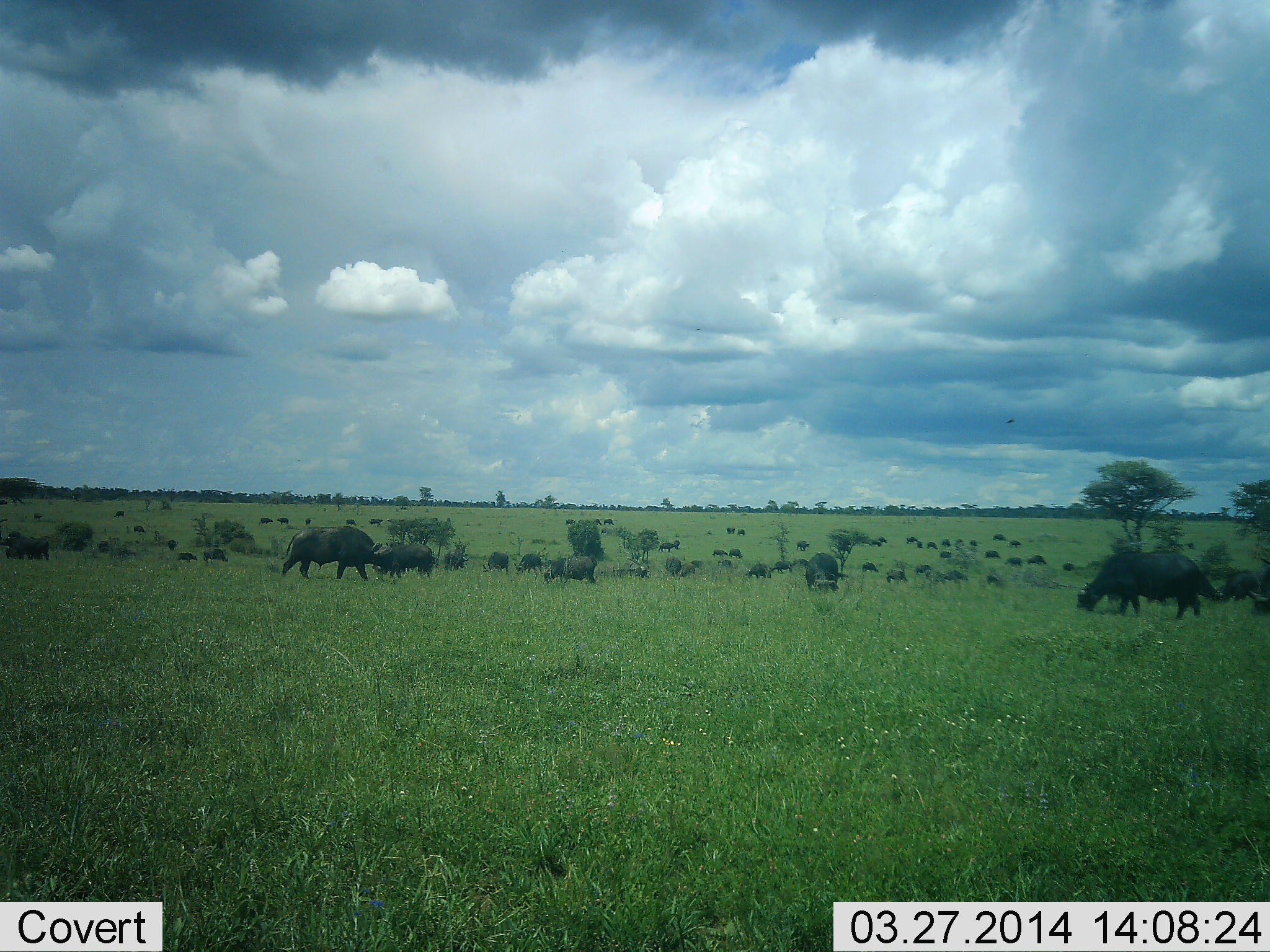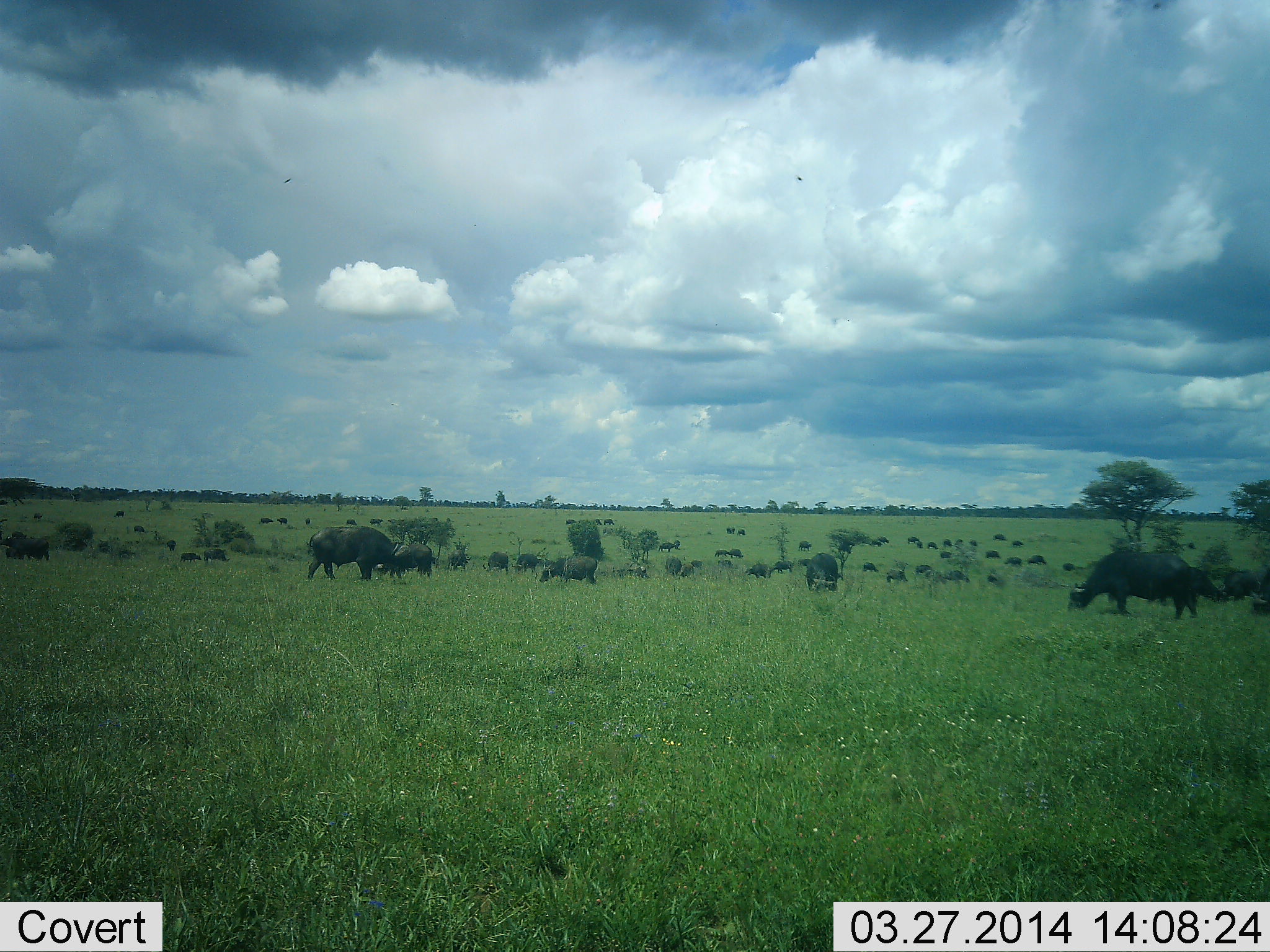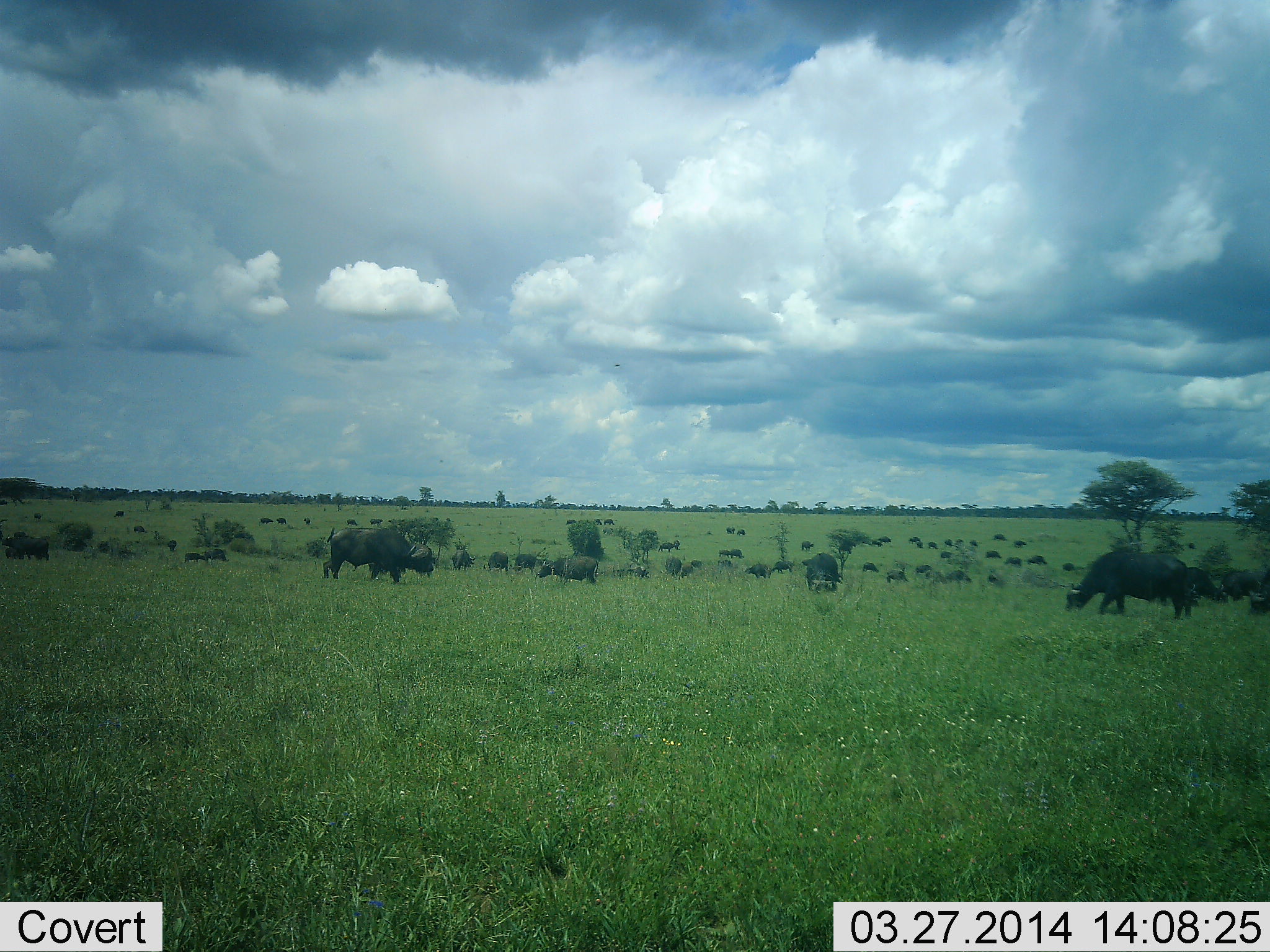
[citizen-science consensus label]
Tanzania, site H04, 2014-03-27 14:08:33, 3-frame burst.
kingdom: Animalia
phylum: Chordata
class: Mammalia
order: Artiodactyla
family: Bovidae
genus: Syncerus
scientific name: Syncerus caffer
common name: cape buffalo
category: buffalo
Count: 11-50.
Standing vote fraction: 64%.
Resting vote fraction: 9%.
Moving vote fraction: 55%.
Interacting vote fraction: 0%.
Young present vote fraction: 0%.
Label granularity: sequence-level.